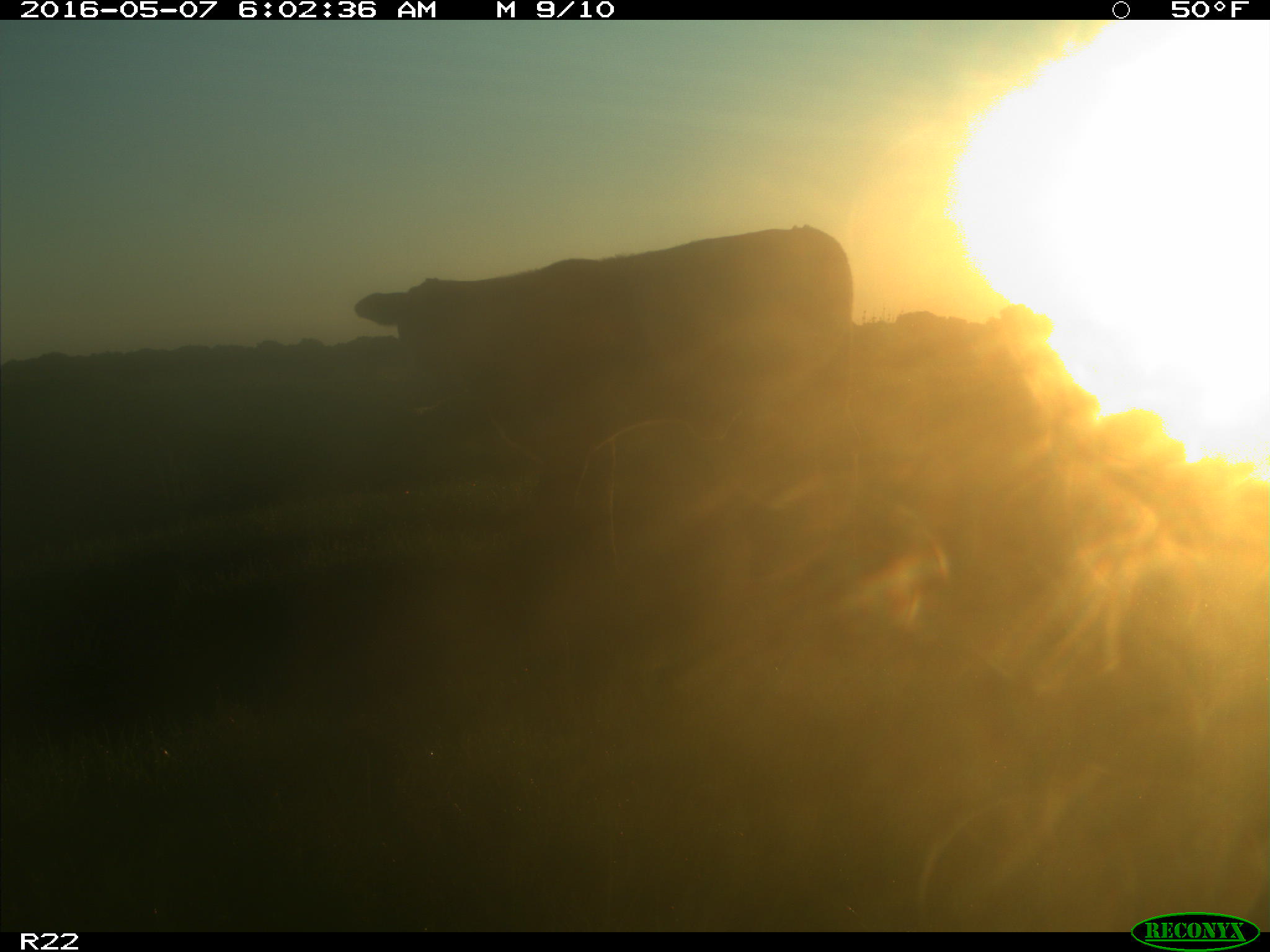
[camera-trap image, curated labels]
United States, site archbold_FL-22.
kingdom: Animalia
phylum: Chordata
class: Mammalia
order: Artiodactyla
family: Bovidae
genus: Bos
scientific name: Bos taurus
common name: domestic cow